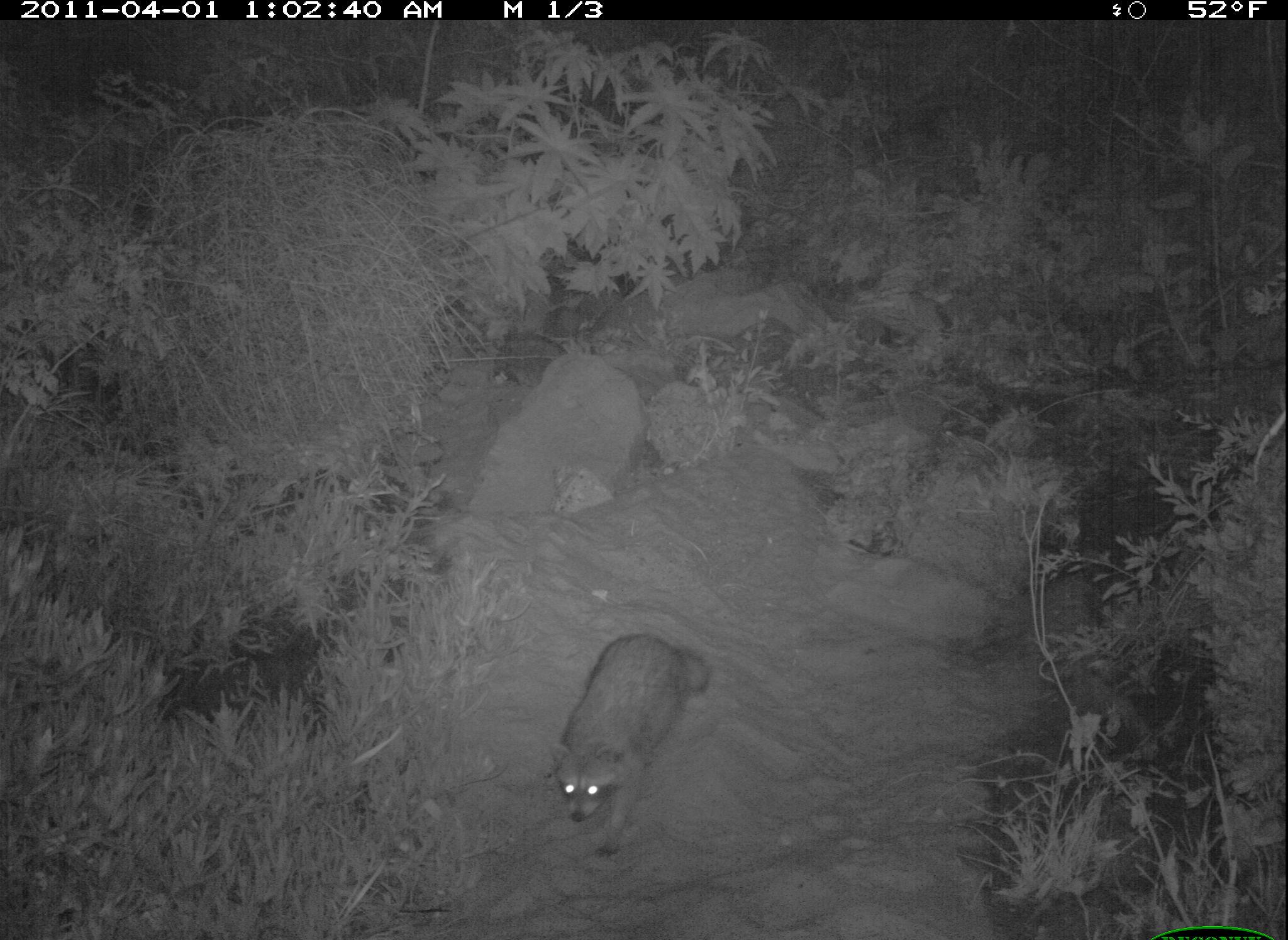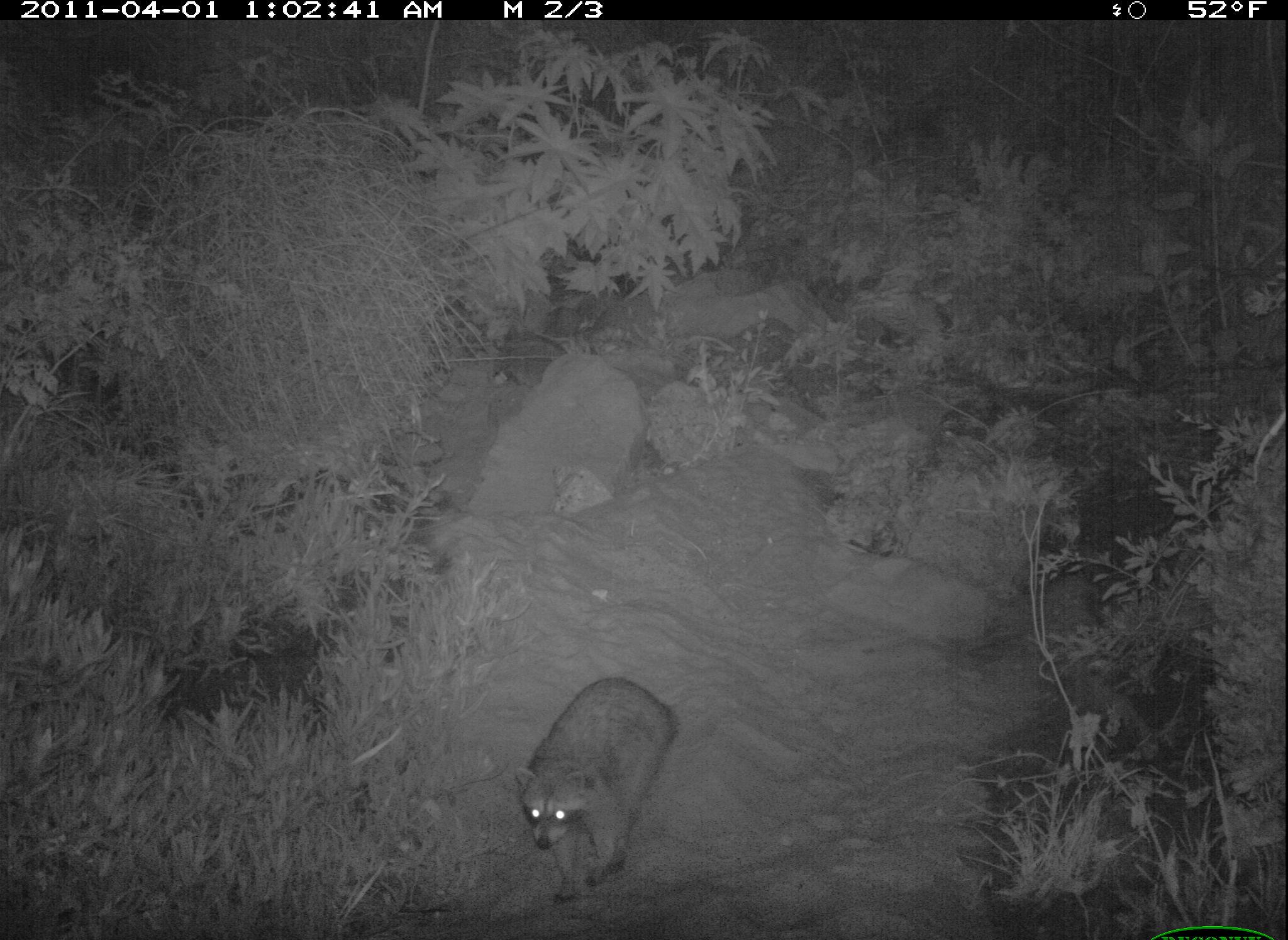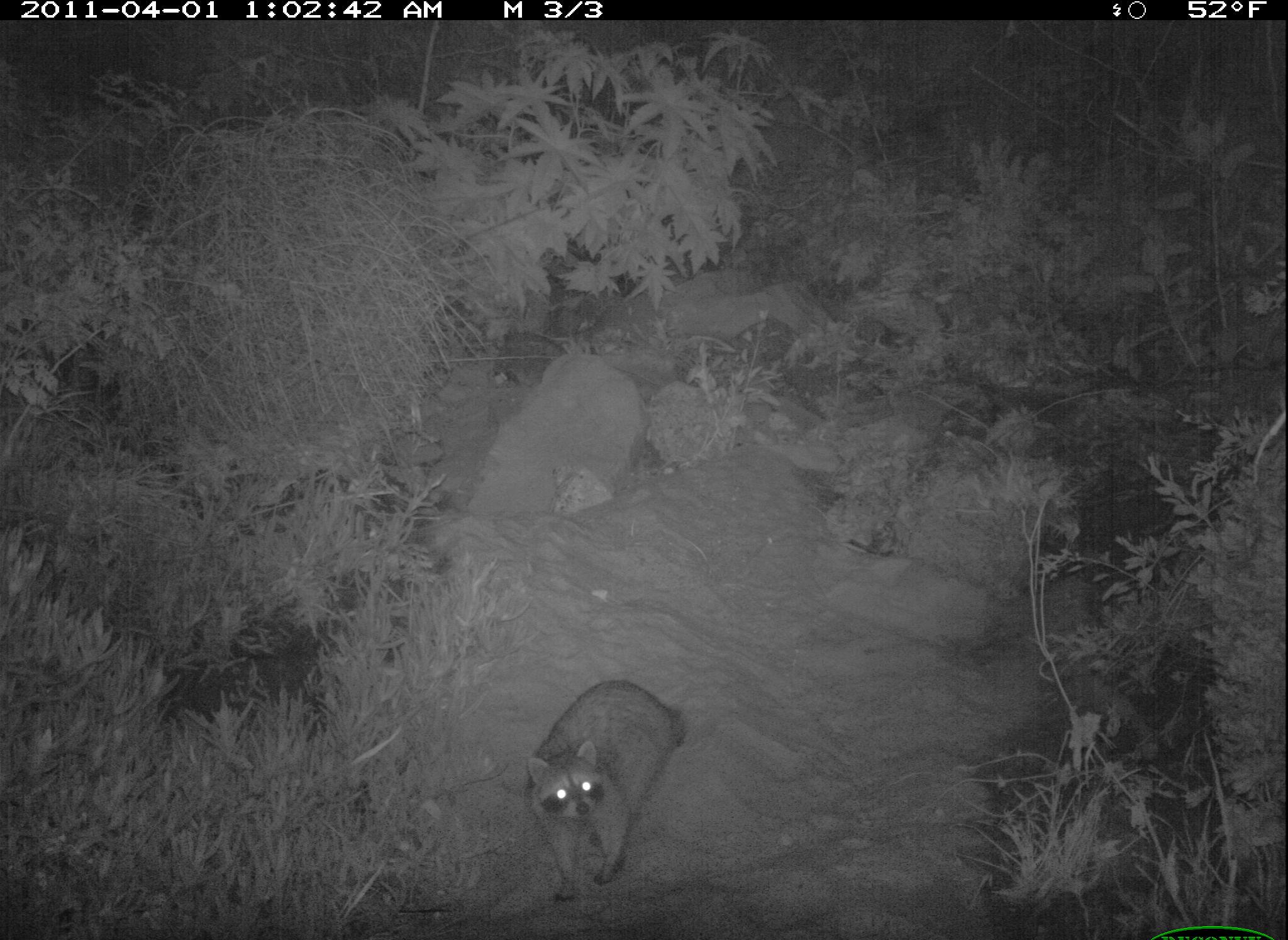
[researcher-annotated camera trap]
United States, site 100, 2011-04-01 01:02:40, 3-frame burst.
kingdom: Animalia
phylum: Chordata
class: Mammalia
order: Carnivora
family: Procyonidae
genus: Procyon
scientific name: Procyon lotor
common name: raccoon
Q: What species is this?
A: Raccoon (Procyon lotor).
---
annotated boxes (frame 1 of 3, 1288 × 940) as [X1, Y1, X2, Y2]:
raccoon: [560, 628, 715, 859]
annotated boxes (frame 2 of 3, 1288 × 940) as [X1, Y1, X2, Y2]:
raccoon: [506, 662, 691, 916]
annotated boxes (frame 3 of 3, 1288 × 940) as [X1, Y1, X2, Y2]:
raccoon: [509, 667, 708, 905]